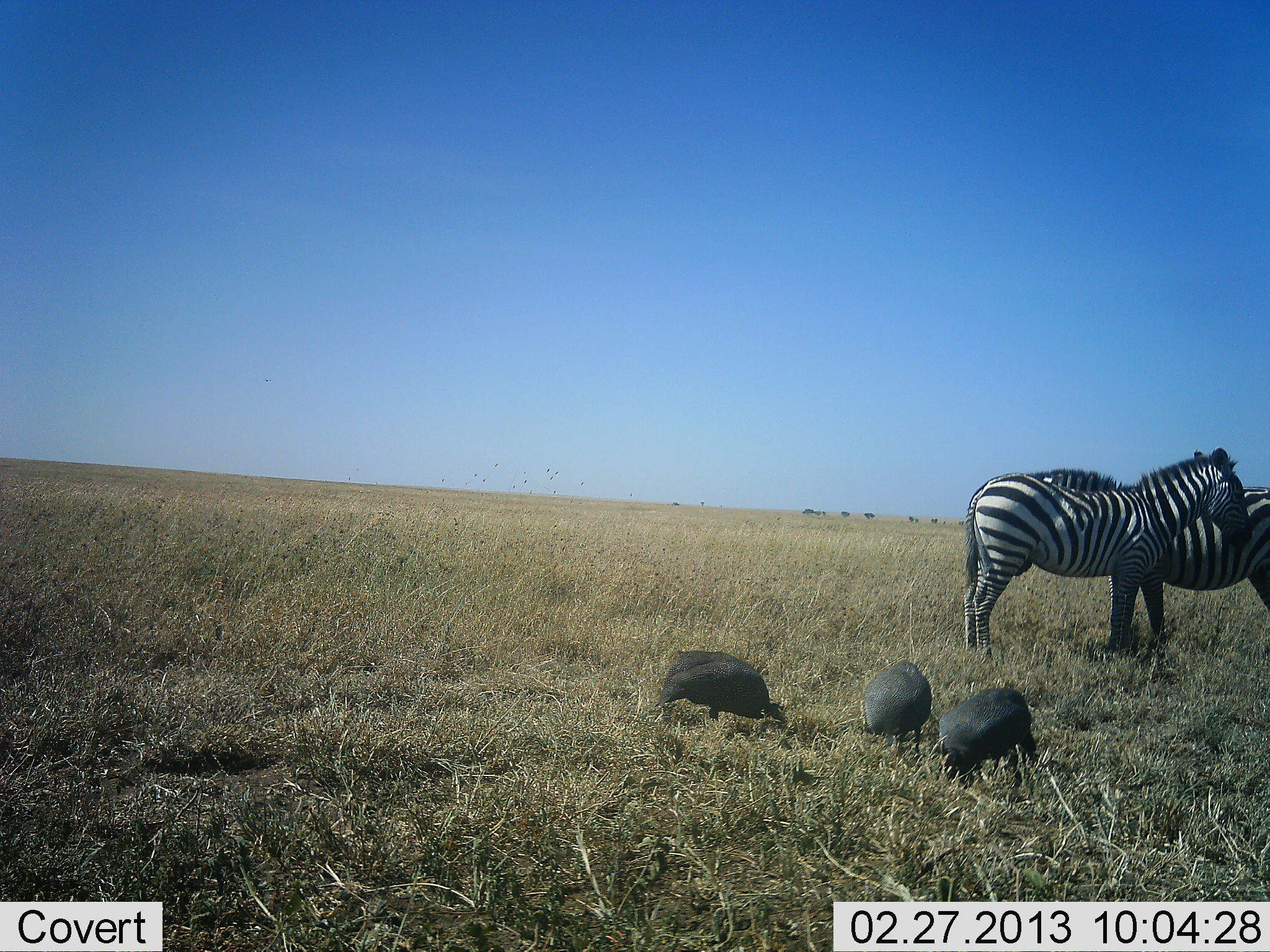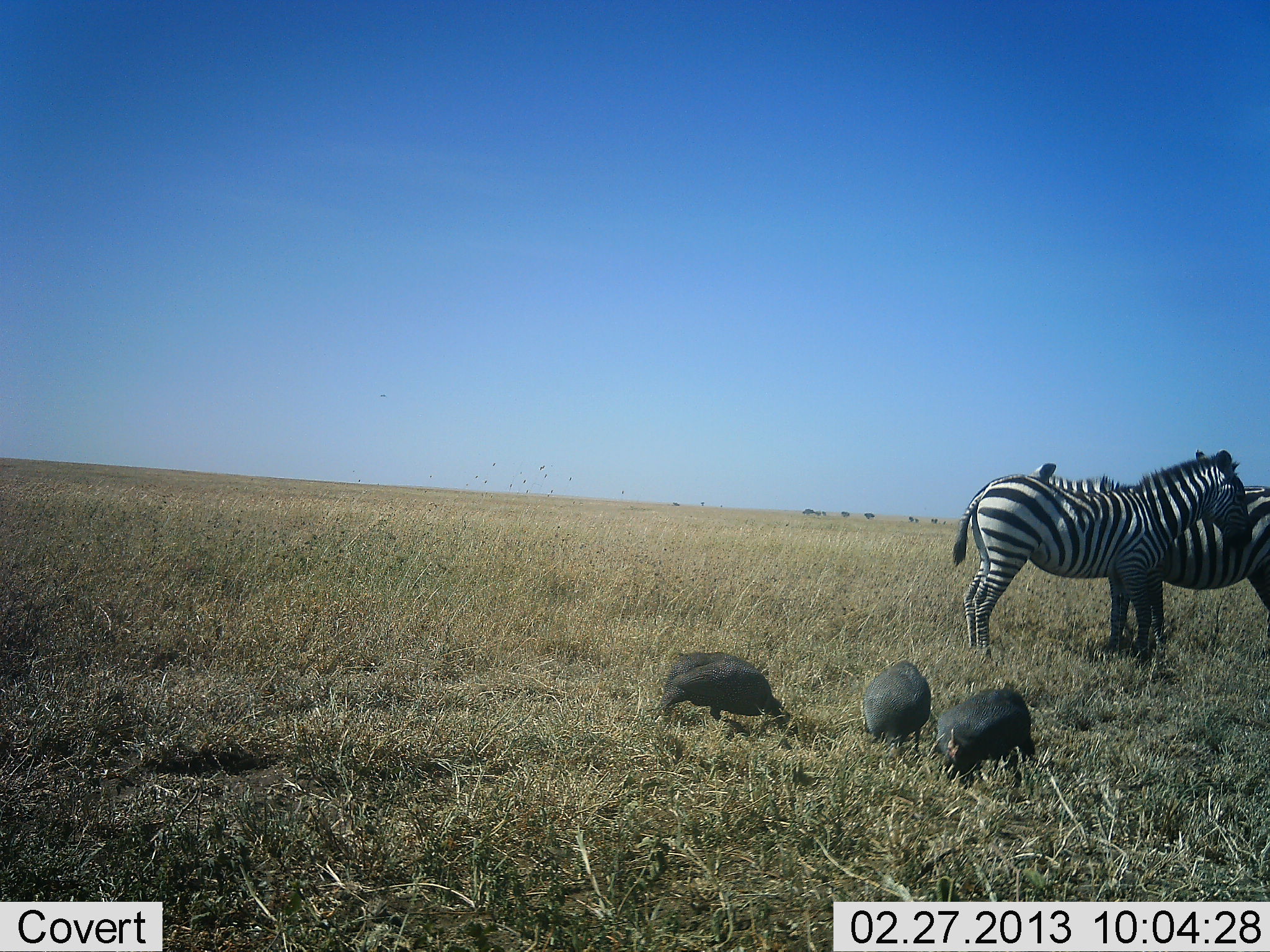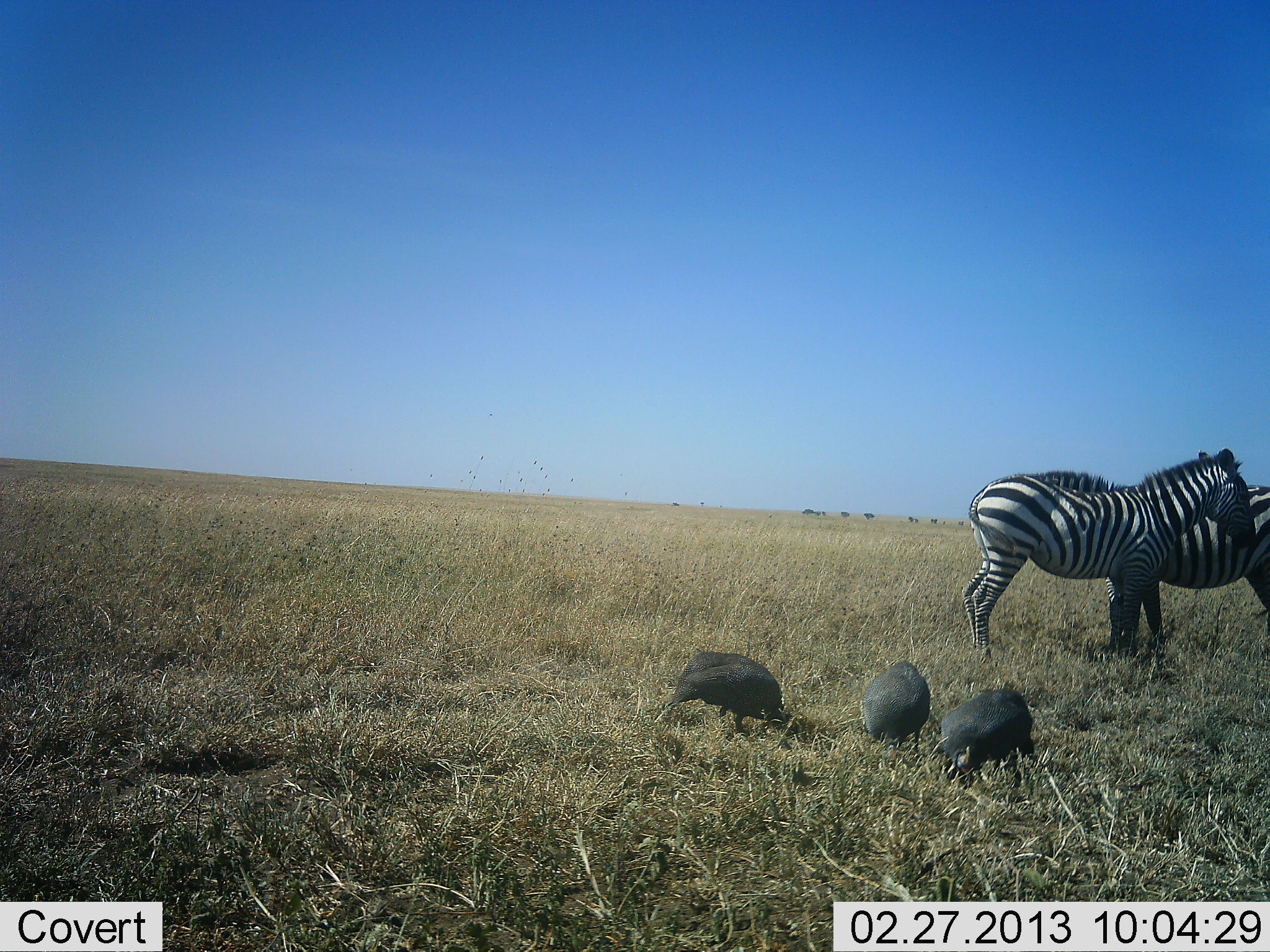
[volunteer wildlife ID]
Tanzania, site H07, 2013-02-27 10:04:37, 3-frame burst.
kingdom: Animalia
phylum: Chordata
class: Aves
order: Galliformes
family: Numididae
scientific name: Numididae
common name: guinea fowl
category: guineafowl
Guineafowl (guinea fowl) (Numididae), count 3. Behavior (volunteer vote fractions): standing 13%, resting 0%, moving 3%, interacting 0%. Young present (vote fraction): 0%. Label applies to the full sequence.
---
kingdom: Animalia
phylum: Chordata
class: Mammalia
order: Perissodactyla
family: Equidae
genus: Equus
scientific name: Equus quagga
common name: plains zebra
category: zebra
Zebra (plains zebra) (Equus quagga), count 2. Behavior (volunteer vote fractions): standing 88%, resting 12%, moving 3%, interacting 21%. Young present (vote fraction): 3%. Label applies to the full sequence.